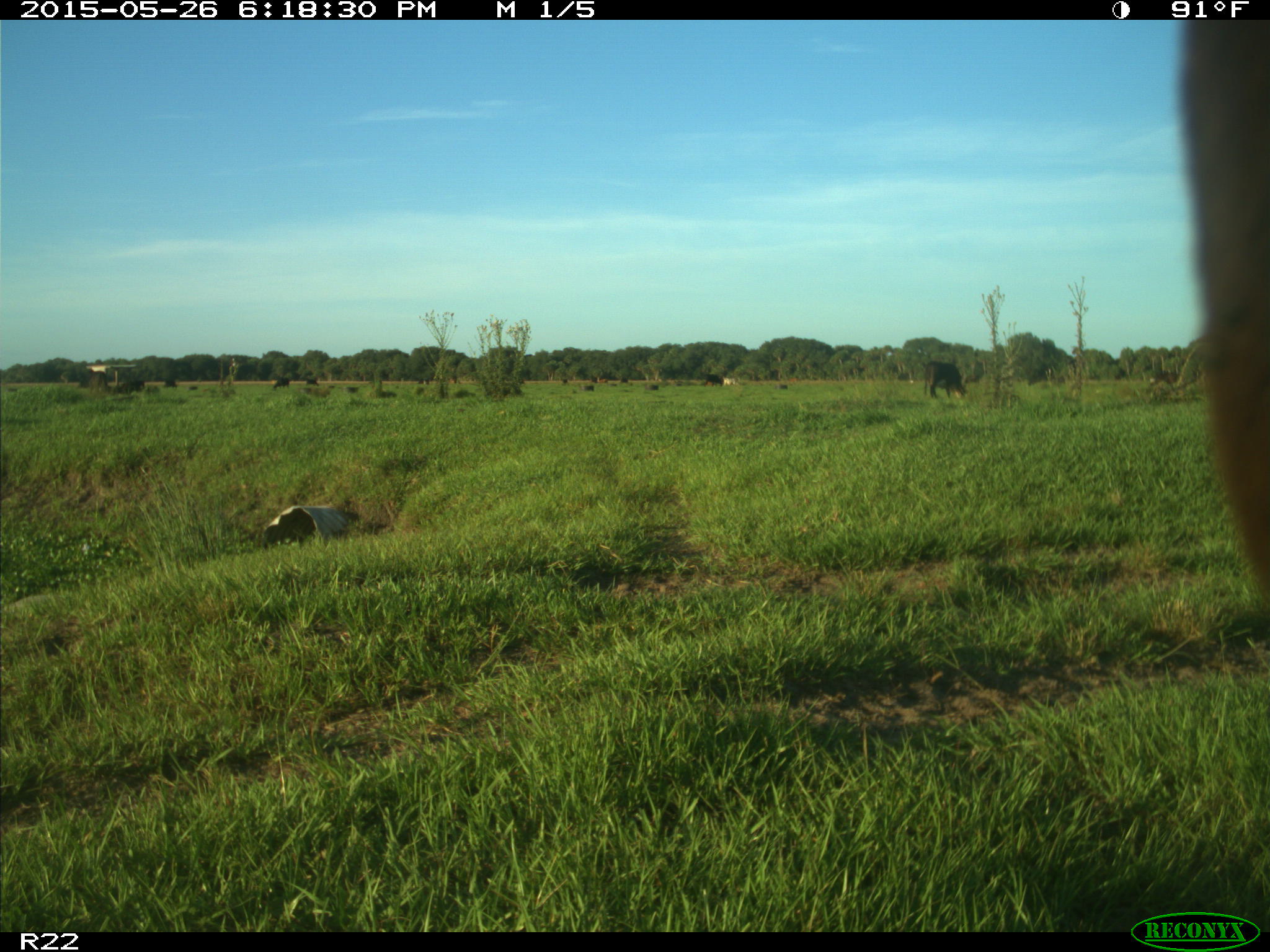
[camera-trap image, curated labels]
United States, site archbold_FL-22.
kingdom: Animalia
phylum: Chordata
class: Mammalia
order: Artiodactyla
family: Bovidae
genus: Bos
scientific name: Bos taurus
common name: domestic cow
Bos taurus (domestic cow).